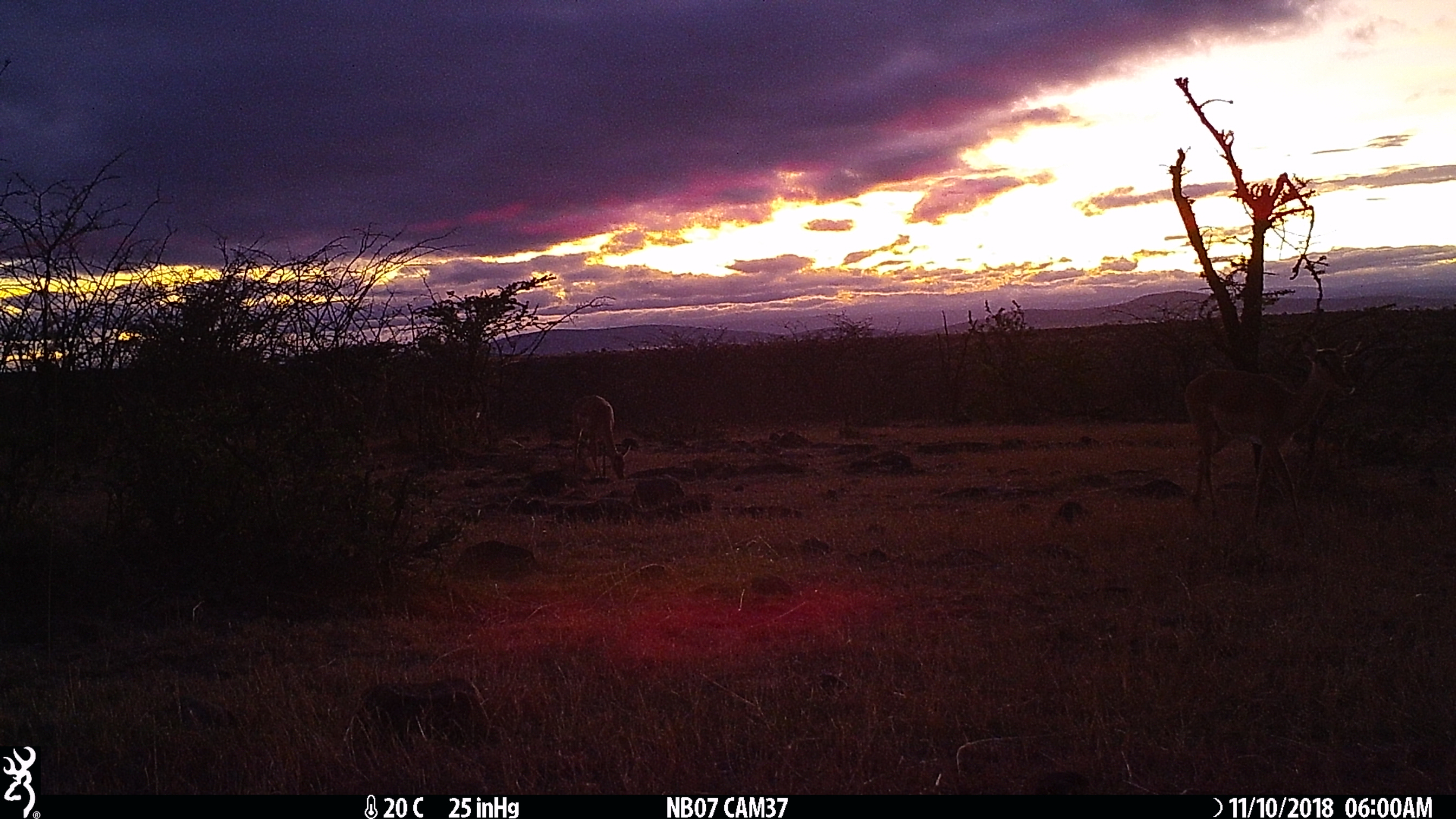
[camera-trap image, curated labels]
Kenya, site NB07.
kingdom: Animalia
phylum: Chordata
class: Mammalia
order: Artiodactyla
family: Bovidae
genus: Aepyceros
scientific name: Aepyceros melampus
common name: impala